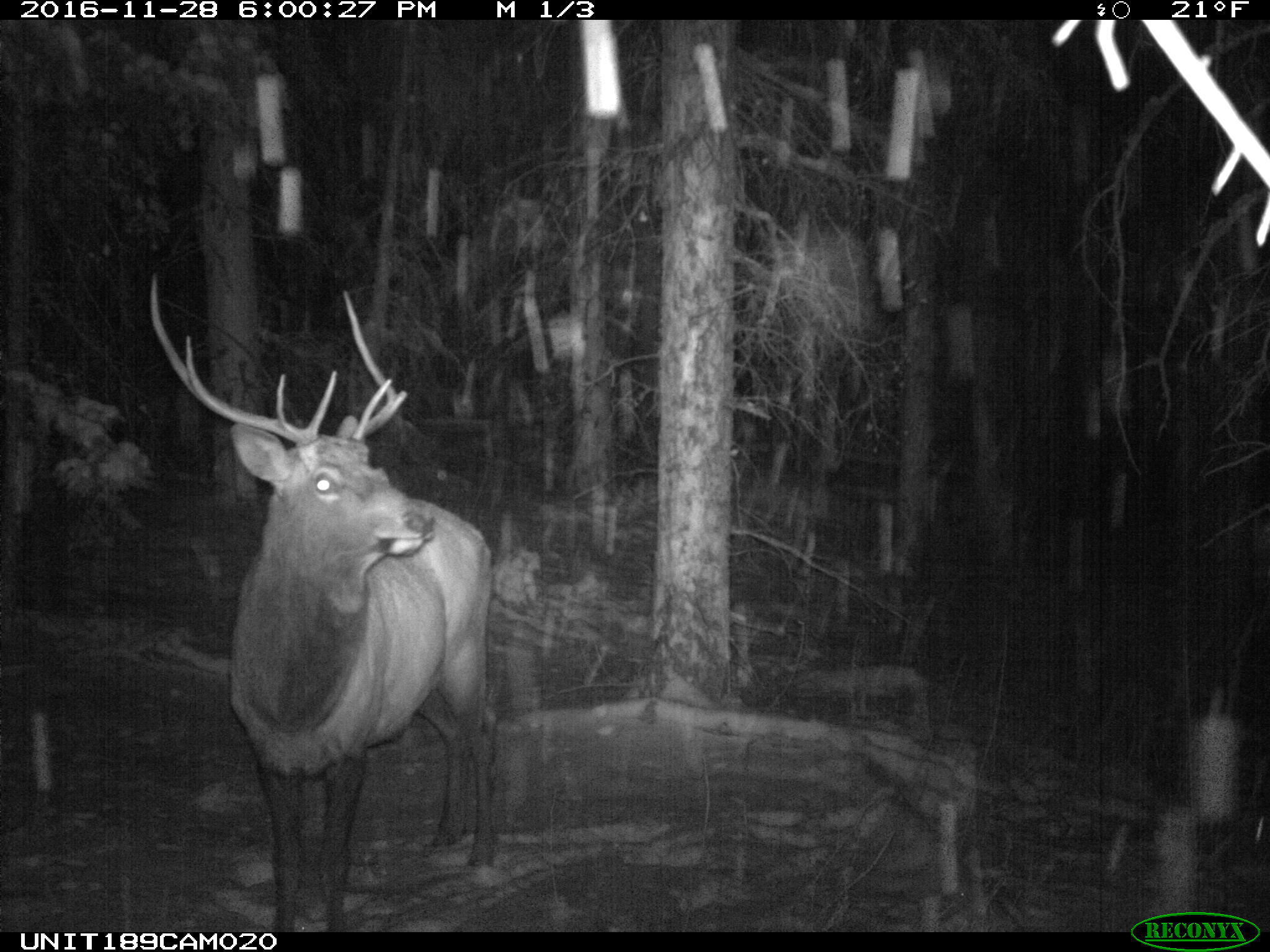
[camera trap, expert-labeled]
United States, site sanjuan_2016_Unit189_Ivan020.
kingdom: Animalia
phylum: Chordata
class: Mammalia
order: Artiodactyla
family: Cervidae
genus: Cervus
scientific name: Cervus elaphus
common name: red deer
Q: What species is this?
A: Cervus elaphus (red deer).